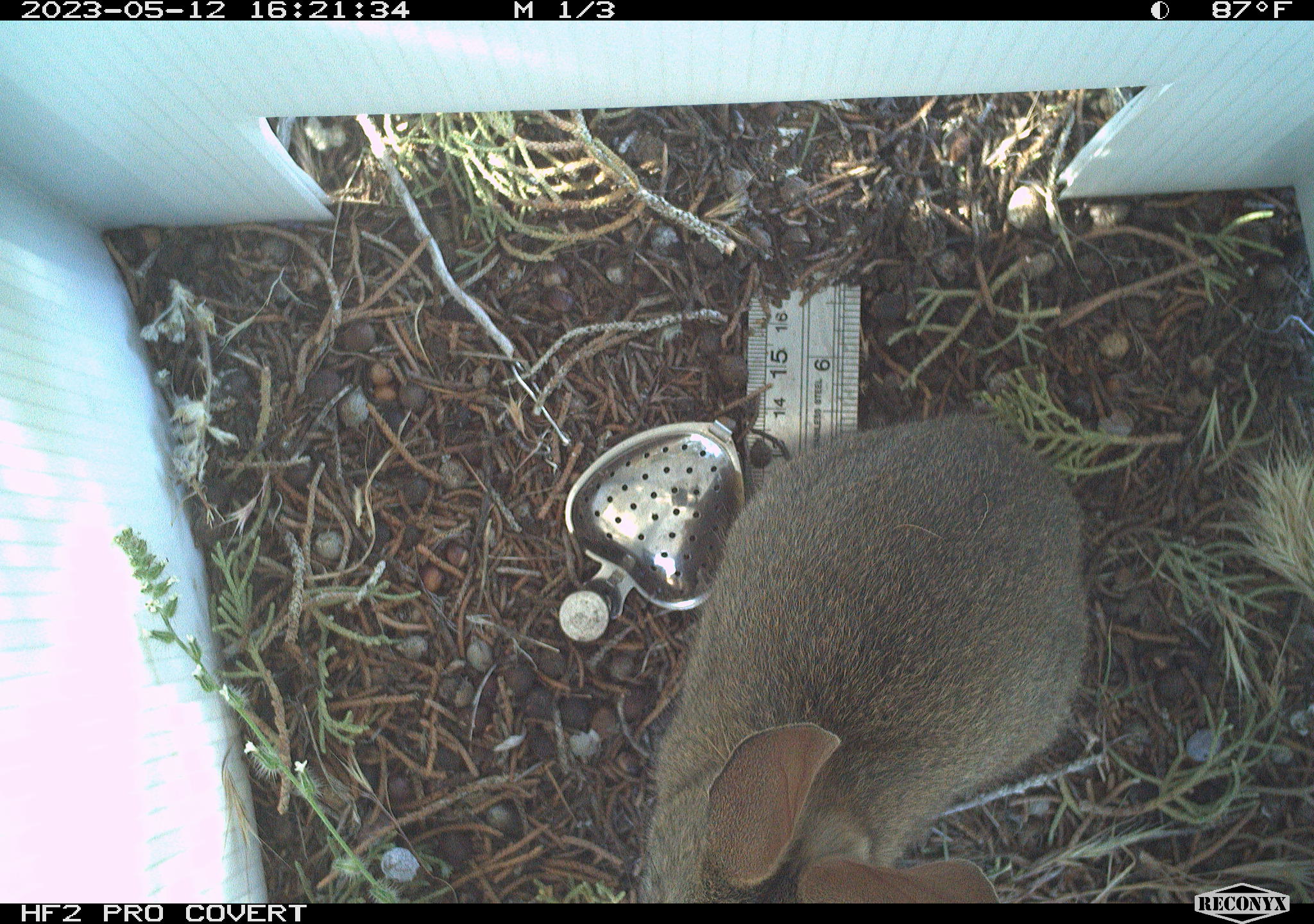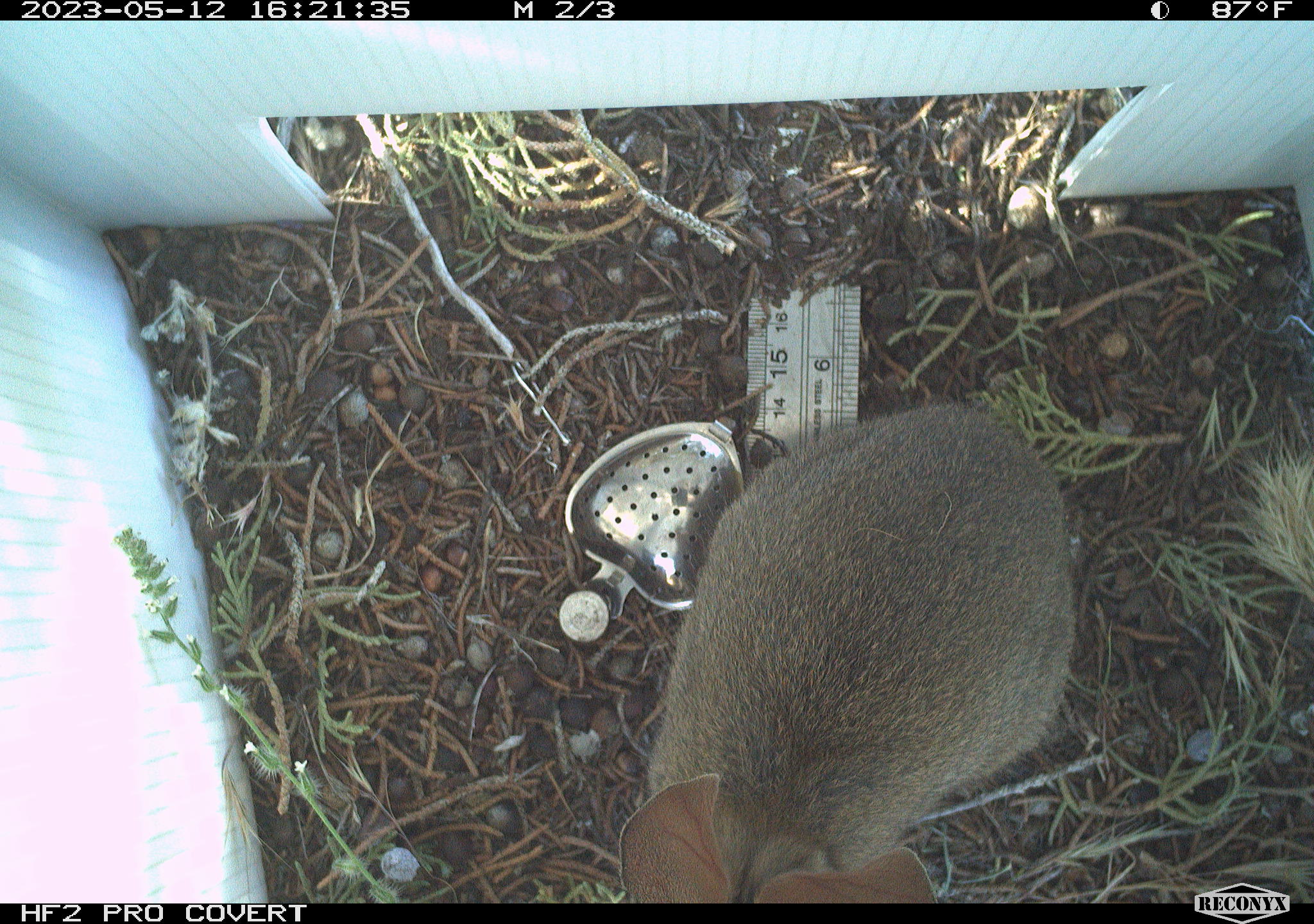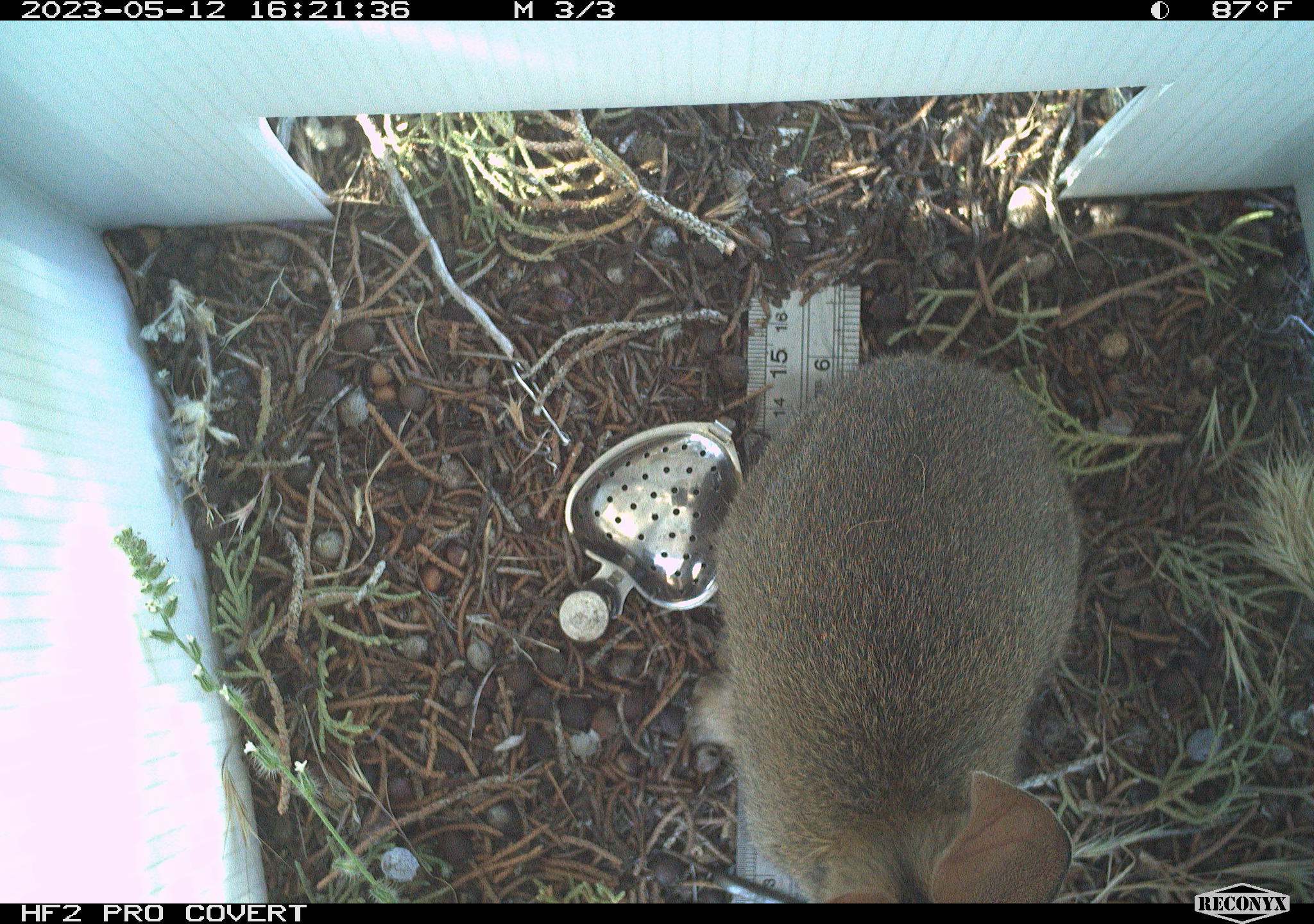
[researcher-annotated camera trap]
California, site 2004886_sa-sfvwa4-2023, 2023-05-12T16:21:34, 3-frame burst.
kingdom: Animalia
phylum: Chordata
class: Mammalia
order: Lagomorpha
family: Leporidae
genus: Sylvilagus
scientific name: Sylvilagus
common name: cottontail rabbits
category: sylvilagus species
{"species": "sylvilagus species (cottontail rabbits) (Sylvilagus)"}